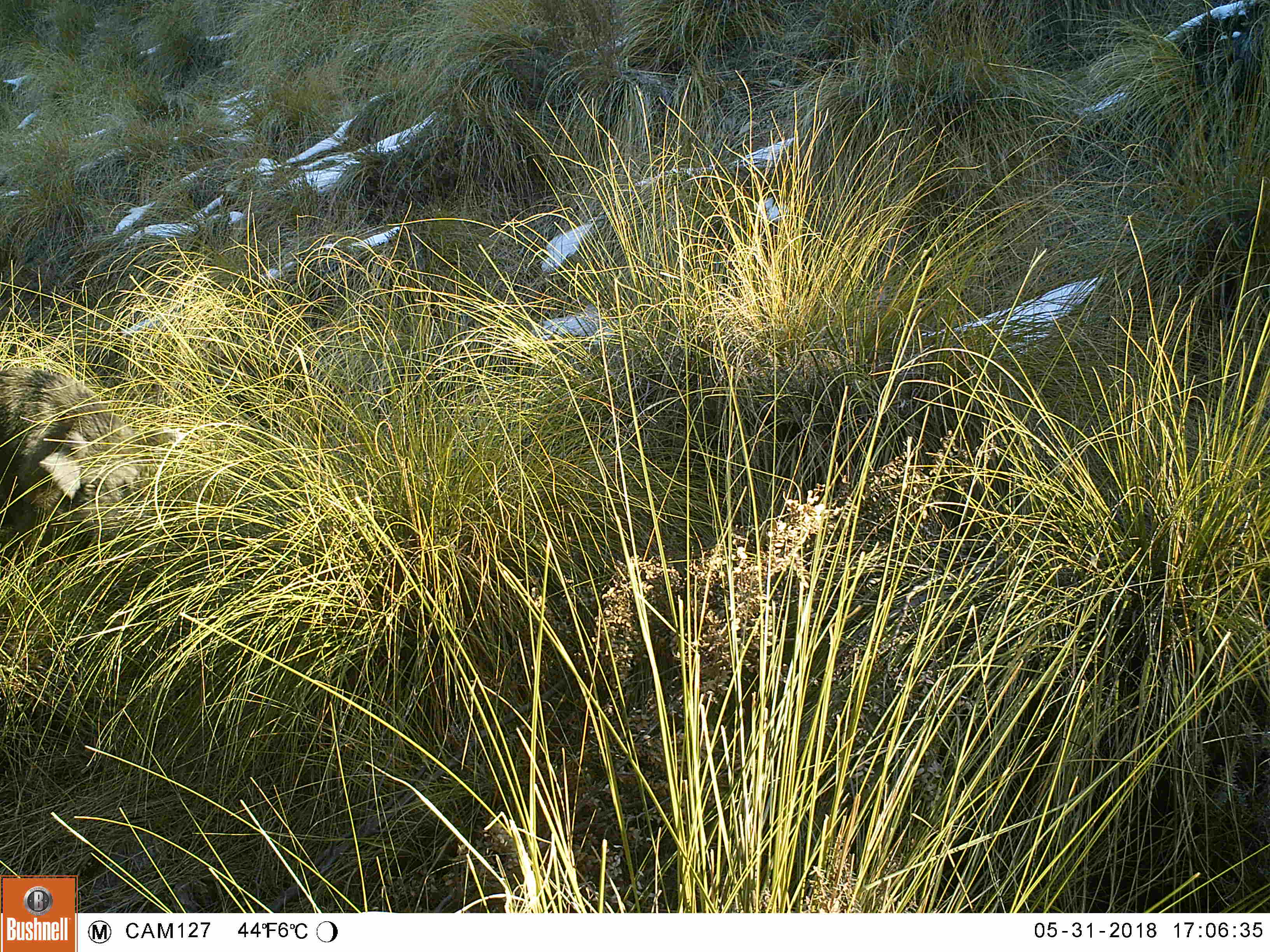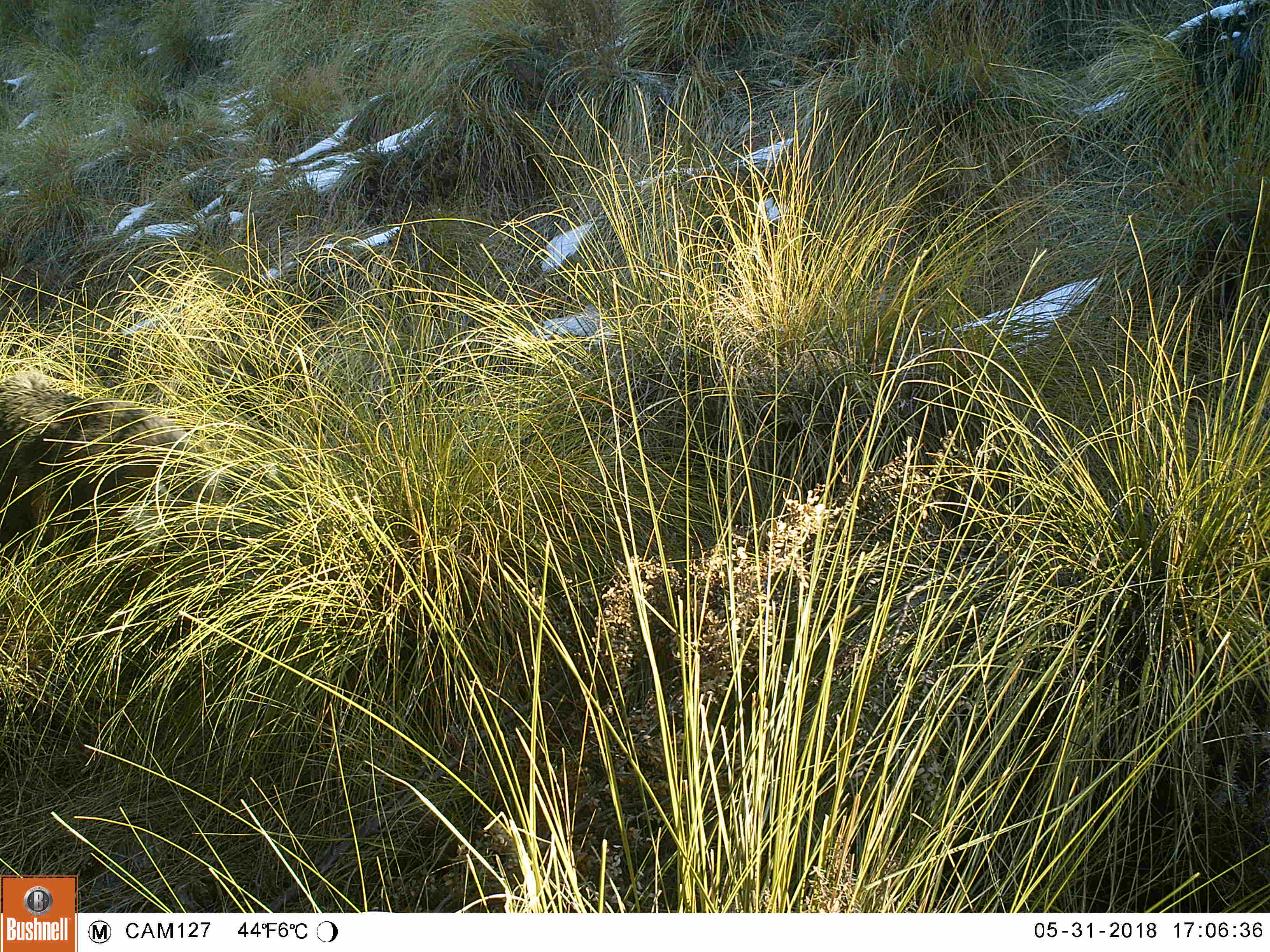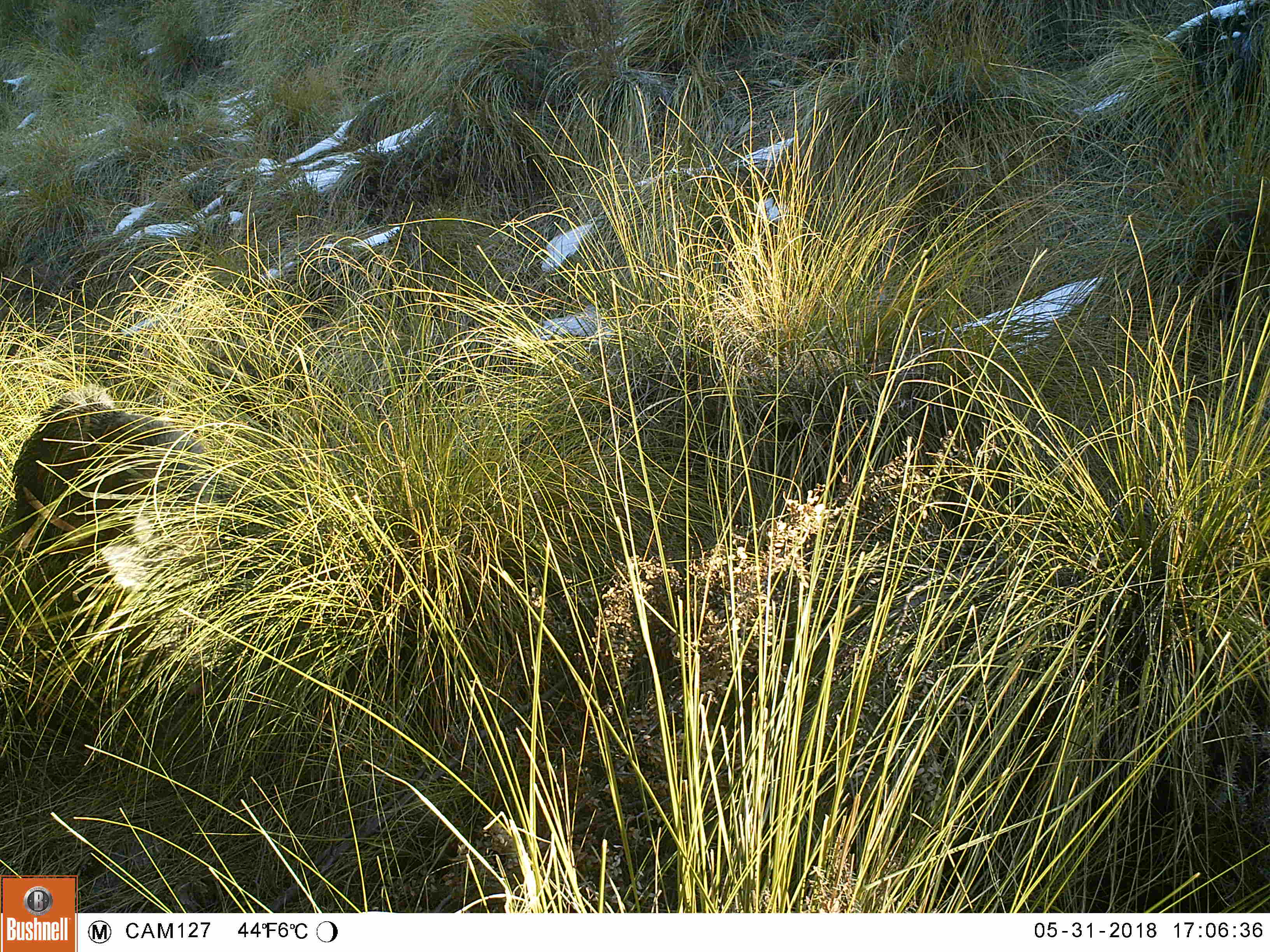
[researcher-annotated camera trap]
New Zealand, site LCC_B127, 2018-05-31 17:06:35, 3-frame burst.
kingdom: Animalia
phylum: Chordata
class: Mammalia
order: Artiodactyla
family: Suidae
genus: Sus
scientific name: Sus scrofa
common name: pig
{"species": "pig (Sus scrofa)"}